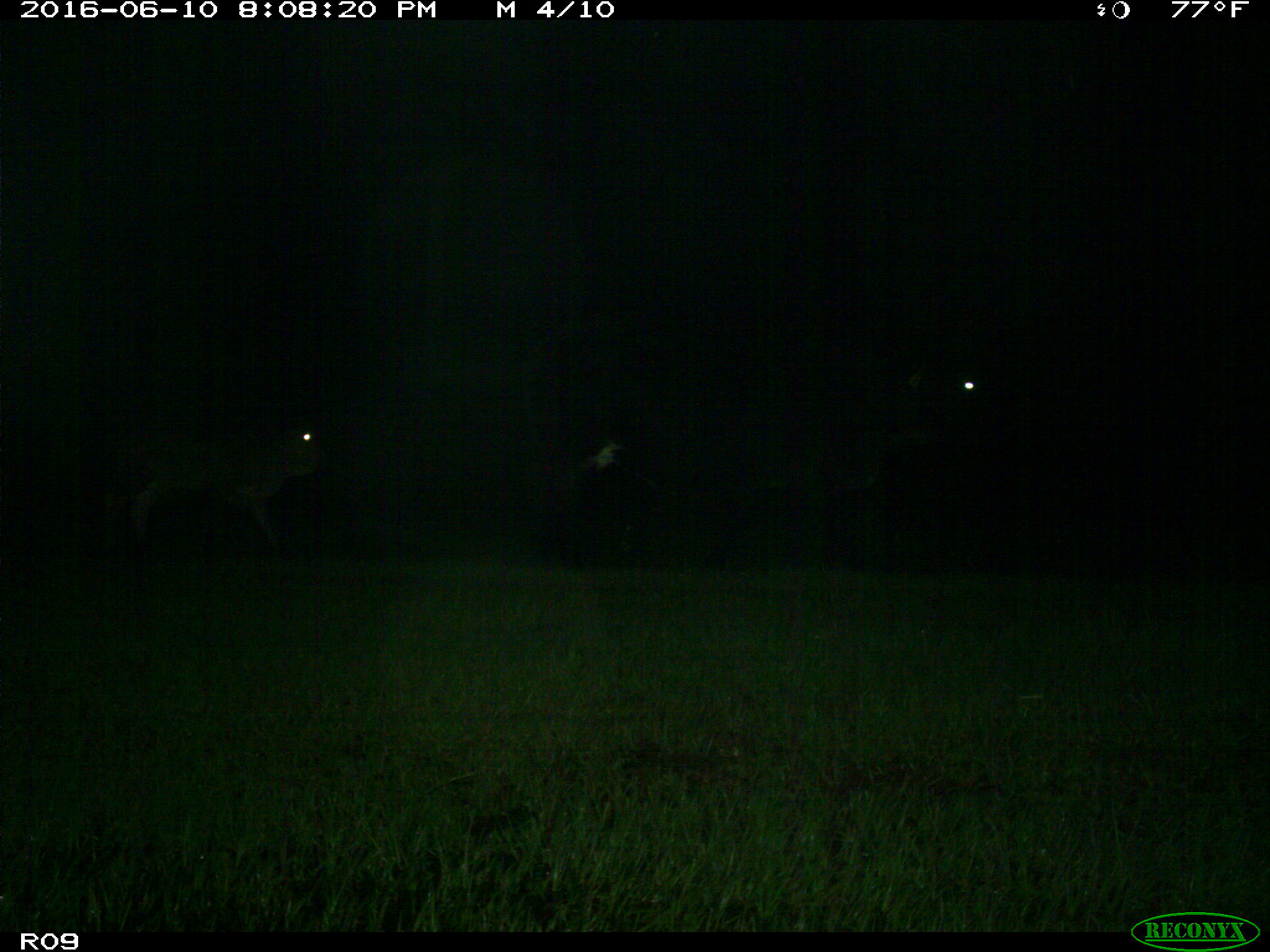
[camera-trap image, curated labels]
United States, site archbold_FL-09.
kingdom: Animalia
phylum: Chordata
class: Mammalia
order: Artiodactyla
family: Bovidae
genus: Bos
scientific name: Bos taurus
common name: domestic cow